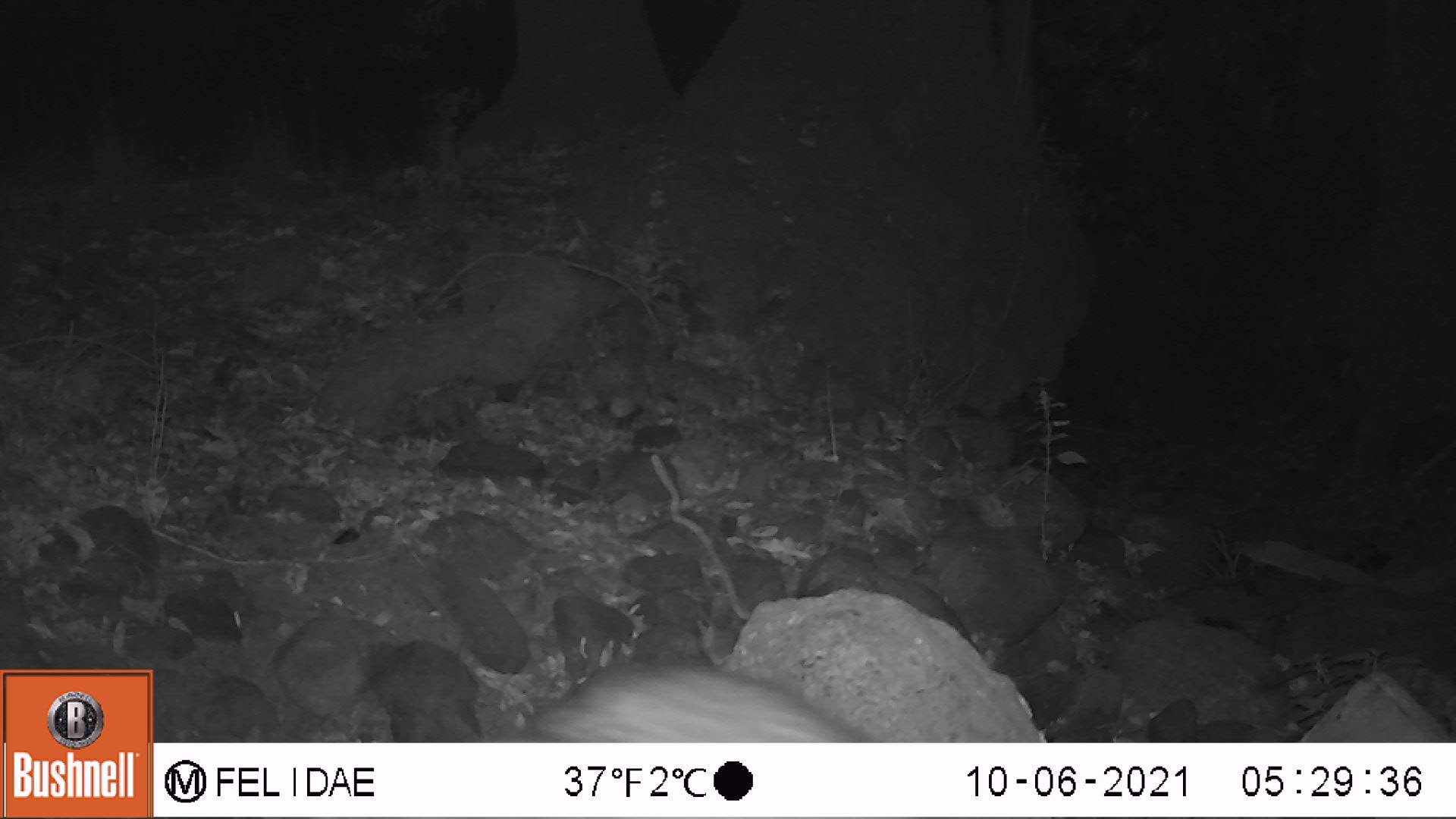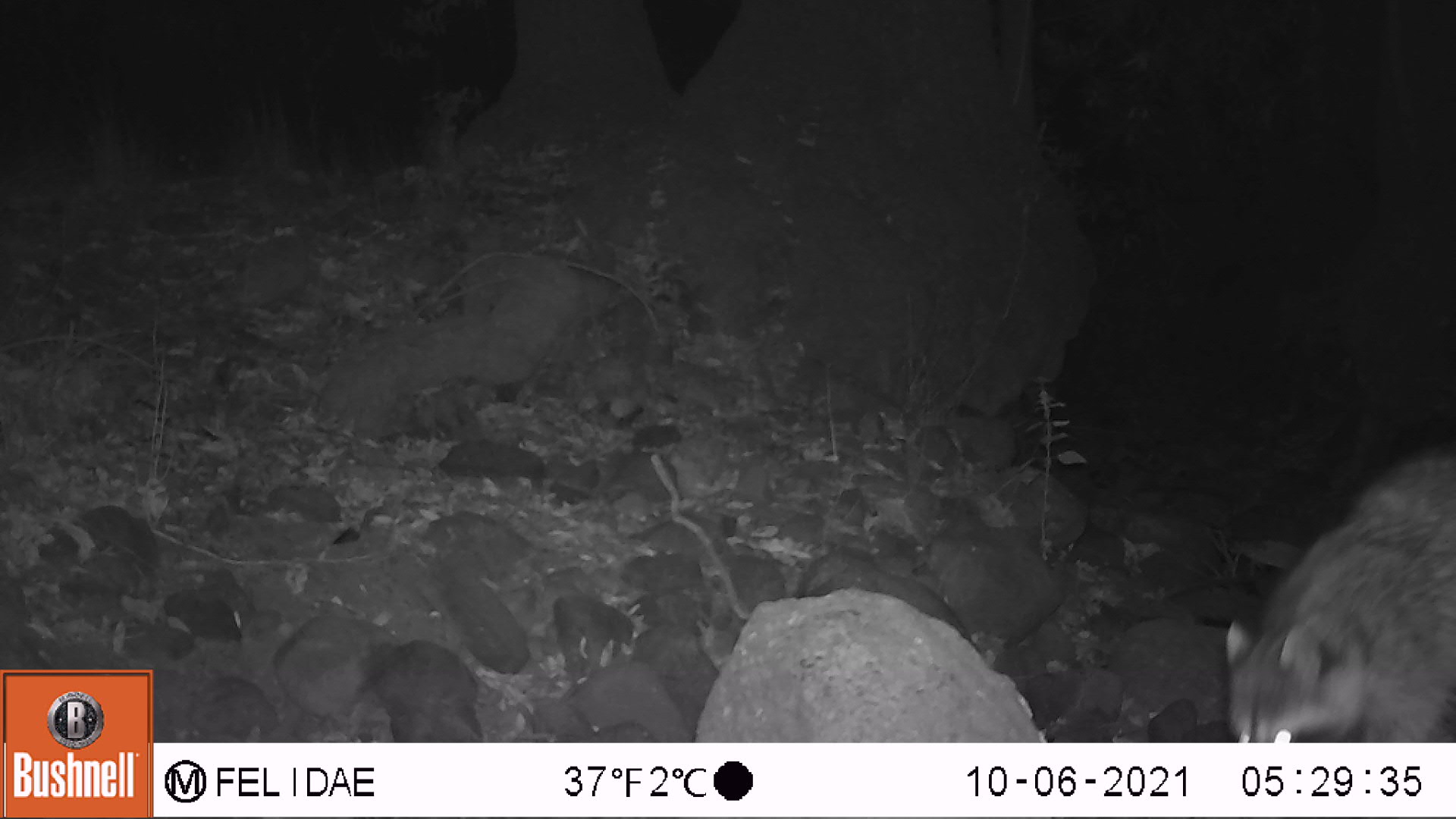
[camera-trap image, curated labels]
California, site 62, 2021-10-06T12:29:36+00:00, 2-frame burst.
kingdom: Animalia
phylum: Chordata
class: Mammalia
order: Carnivora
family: Procyonidae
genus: Procyon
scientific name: Procyon lotor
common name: raccoon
Raccoon (Procyon lotor).